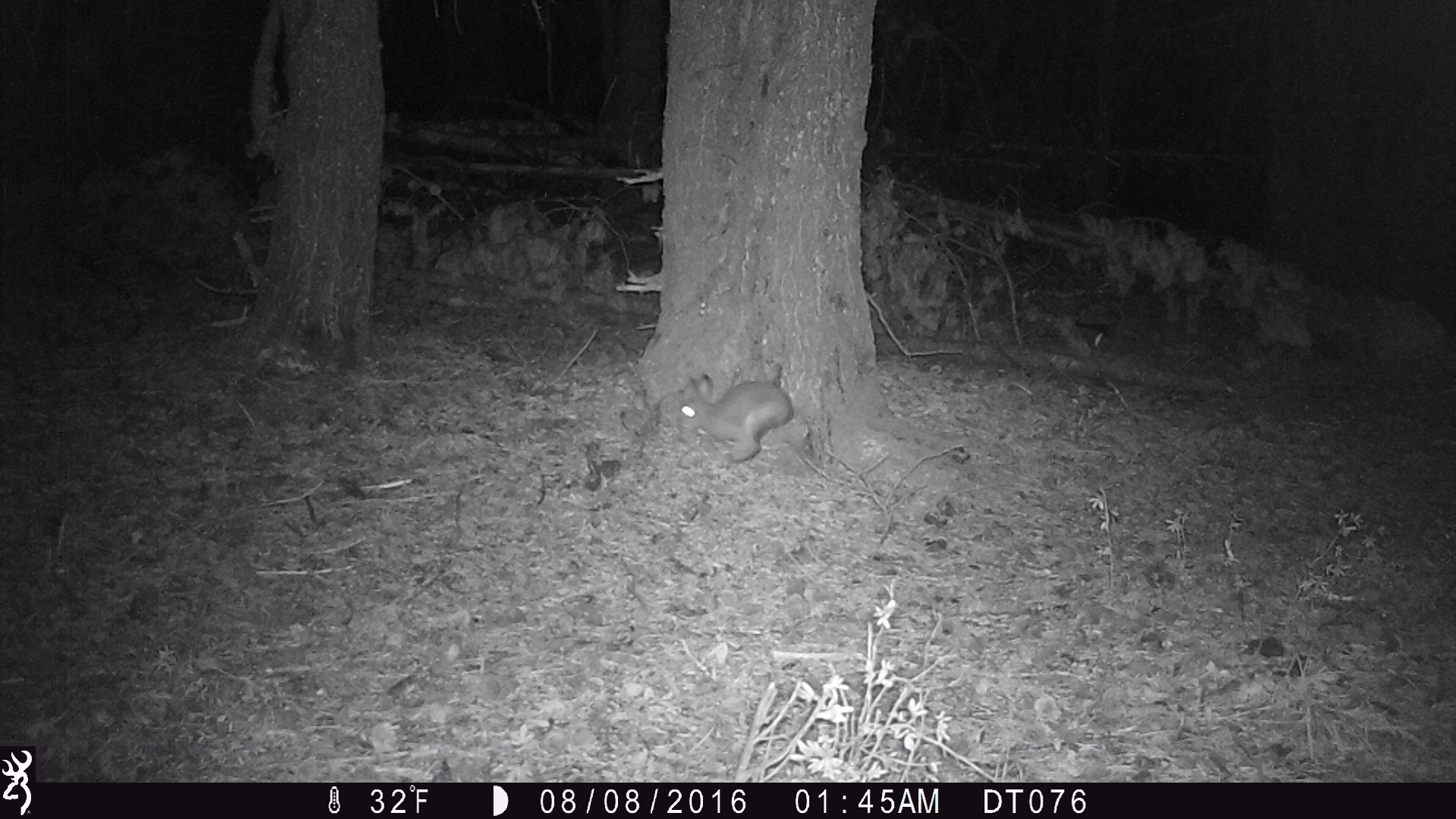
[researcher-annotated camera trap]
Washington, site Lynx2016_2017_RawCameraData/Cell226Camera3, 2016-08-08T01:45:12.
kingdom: Animalia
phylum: Chordata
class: Mammalia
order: Lagomorpha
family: Leporidae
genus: Lepus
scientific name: Lepus americanus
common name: snowshoe hare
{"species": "Lepus americanus (snowshoe hare)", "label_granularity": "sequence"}